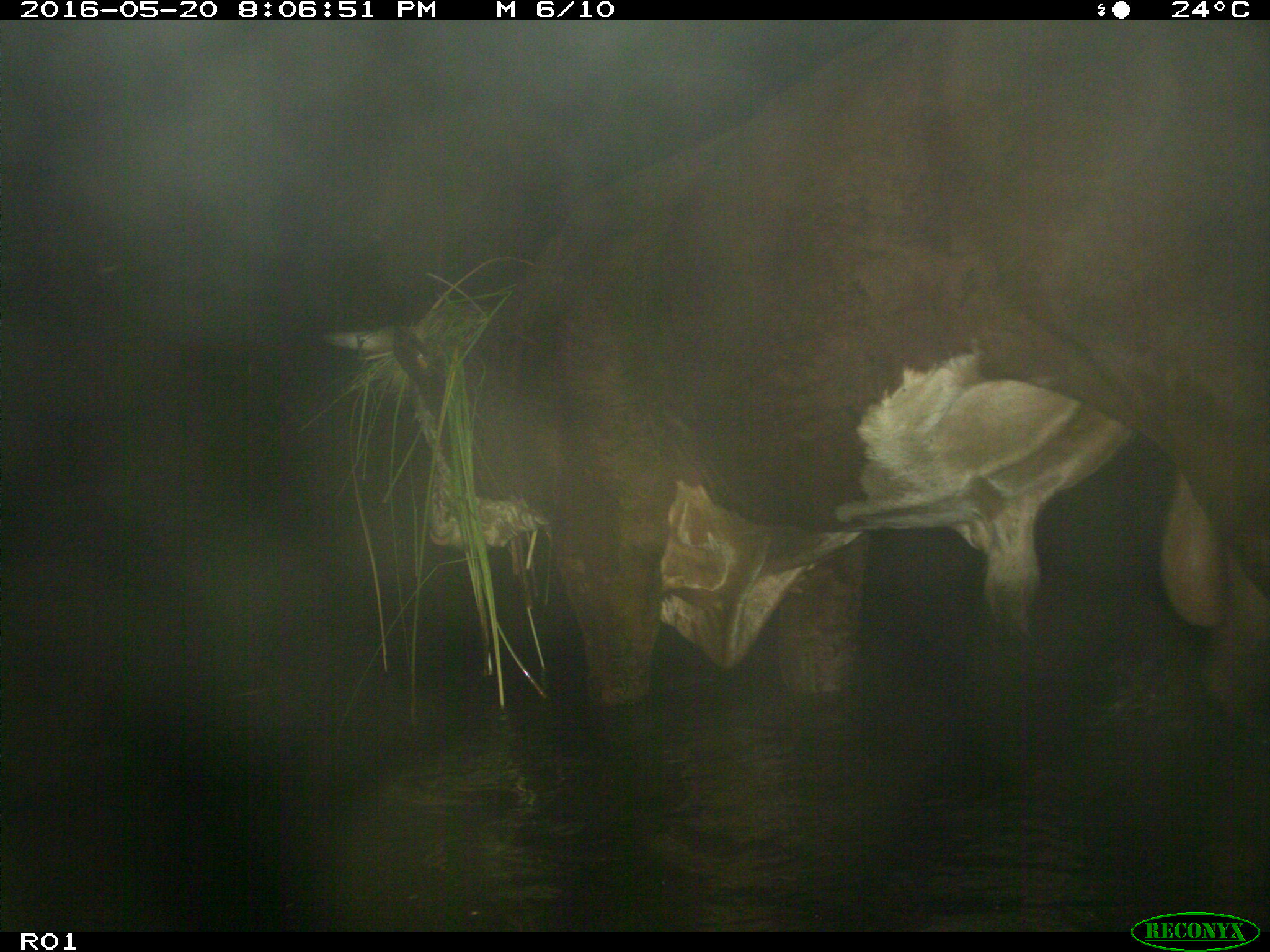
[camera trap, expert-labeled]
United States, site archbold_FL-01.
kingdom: Animalia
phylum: Chordata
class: Mammalia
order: Artiodactyla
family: Bovidae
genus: Bos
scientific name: Bos taurus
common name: domestic cow